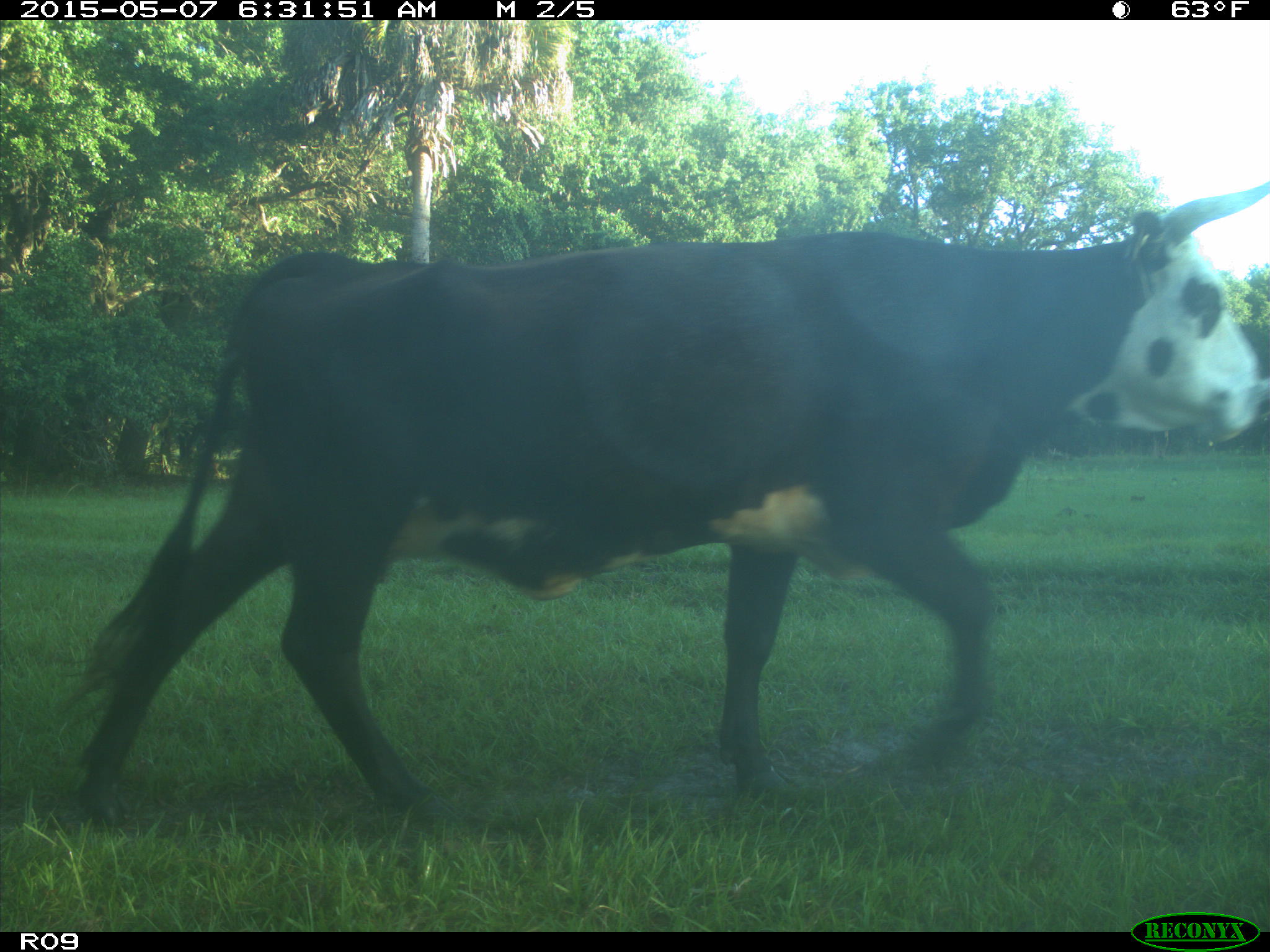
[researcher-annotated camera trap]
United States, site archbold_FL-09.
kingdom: Animalia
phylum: Chordata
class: Mammalia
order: Artiodactyla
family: Bovidae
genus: Bos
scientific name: Bos taurus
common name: domestic cow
Bos taurus (domestic cow).